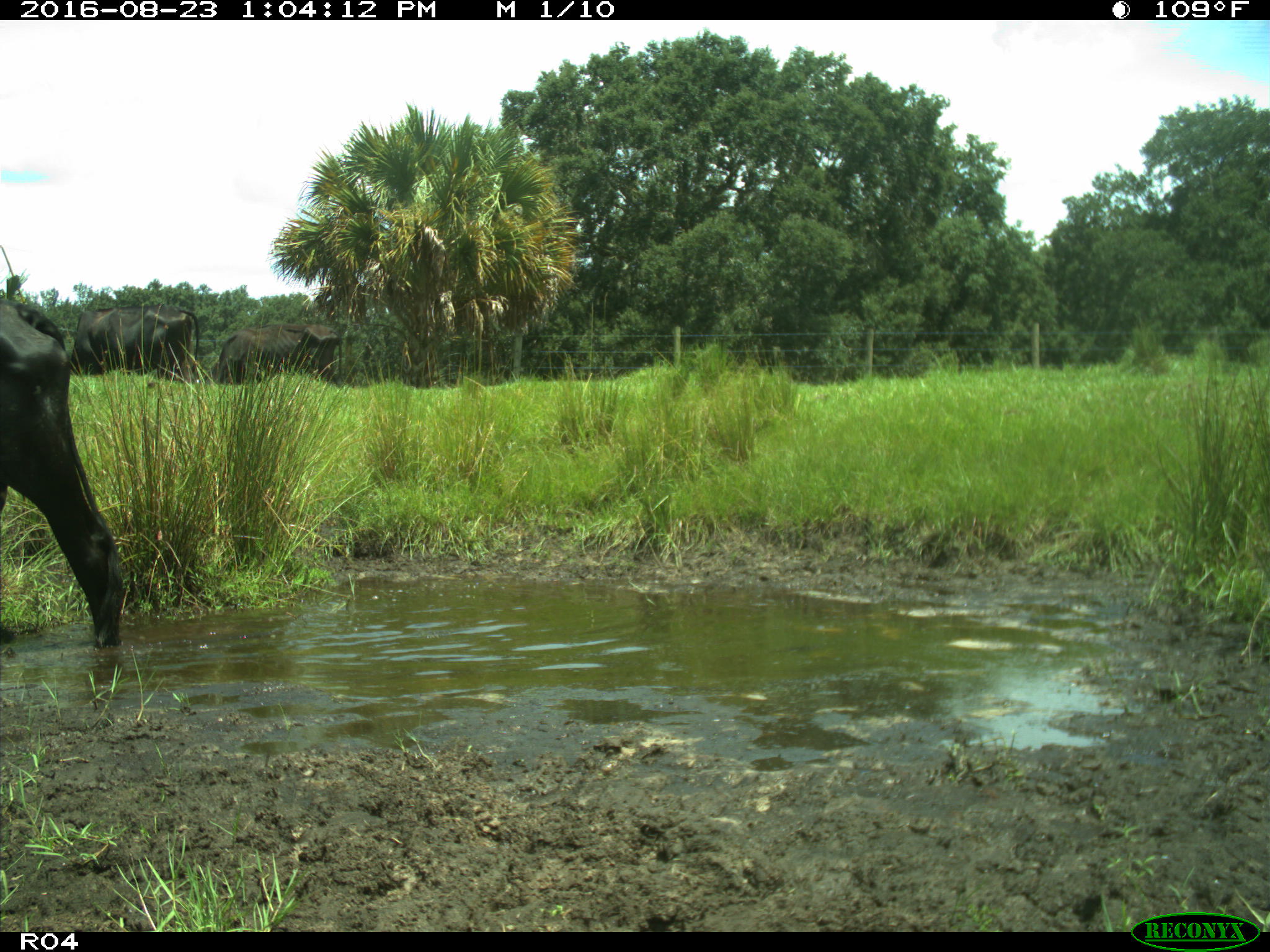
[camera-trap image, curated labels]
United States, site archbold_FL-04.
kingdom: Animalia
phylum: Chordata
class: Mammalia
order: Artiodactyla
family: Bovidae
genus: Bos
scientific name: Bos taurus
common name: domestic cow